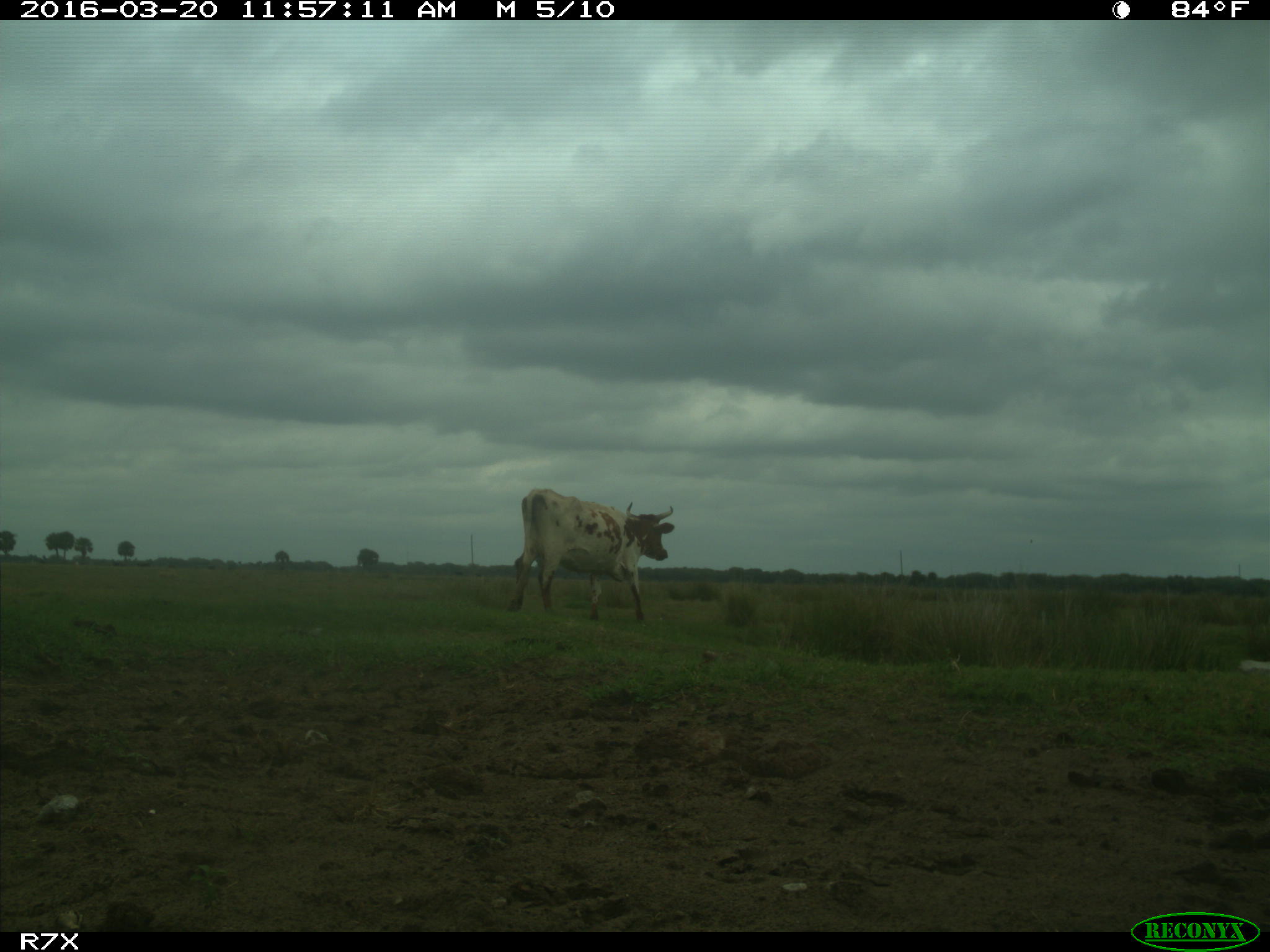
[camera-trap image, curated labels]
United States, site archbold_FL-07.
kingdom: Animalia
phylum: Chordata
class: Mammalia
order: Artiodactyla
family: Bovidae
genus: Bos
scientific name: Bos taurus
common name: domestic cow